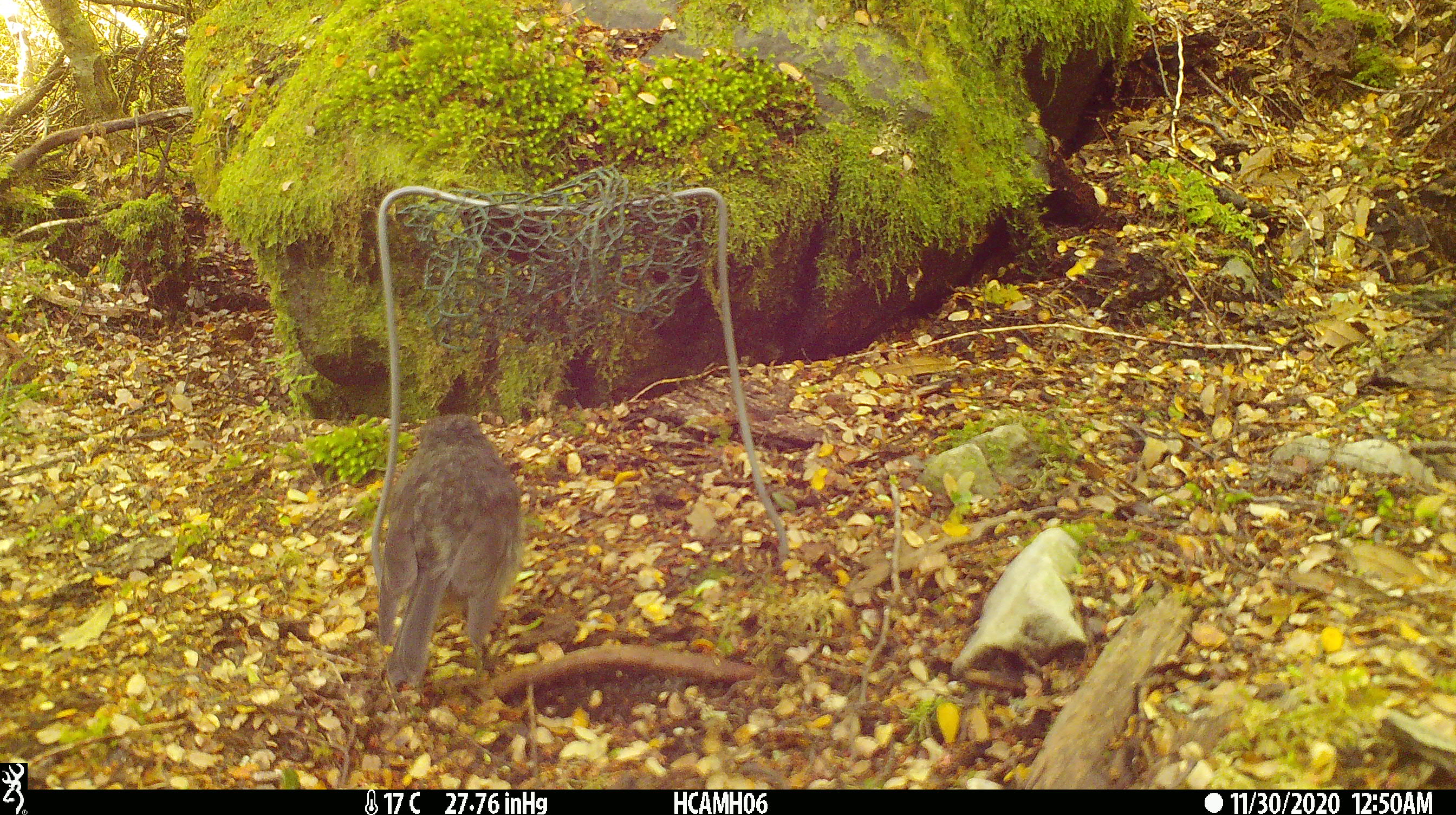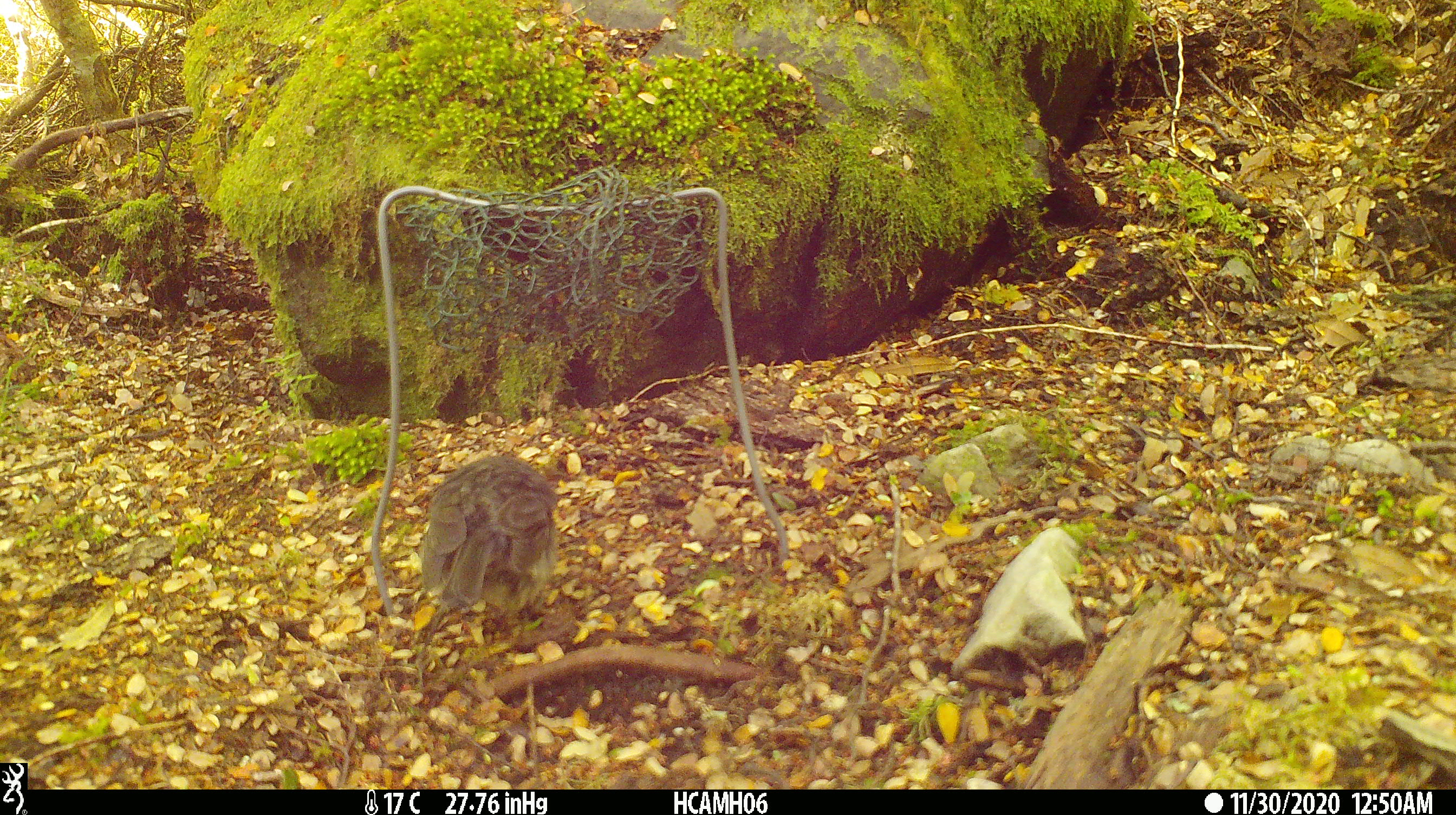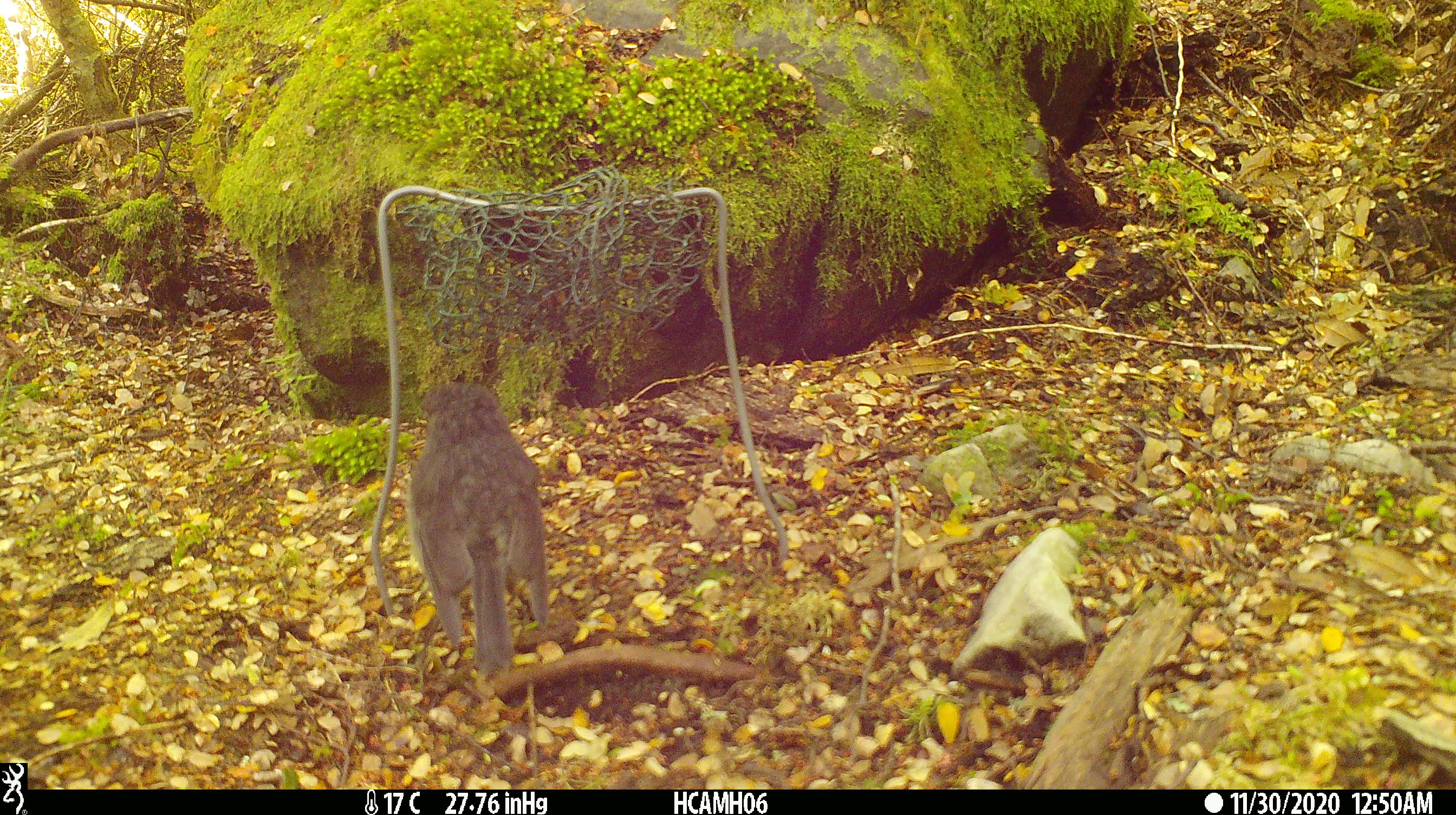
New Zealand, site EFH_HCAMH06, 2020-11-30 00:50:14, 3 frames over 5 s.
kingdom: Animalia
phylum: Chordata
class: Aves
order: Passeriformes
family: Petroicidae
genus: Petroica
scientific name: Petroica australis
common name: new zealand robin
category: robin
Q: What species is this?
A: Robin (new zealand robin) (Petroica australis).